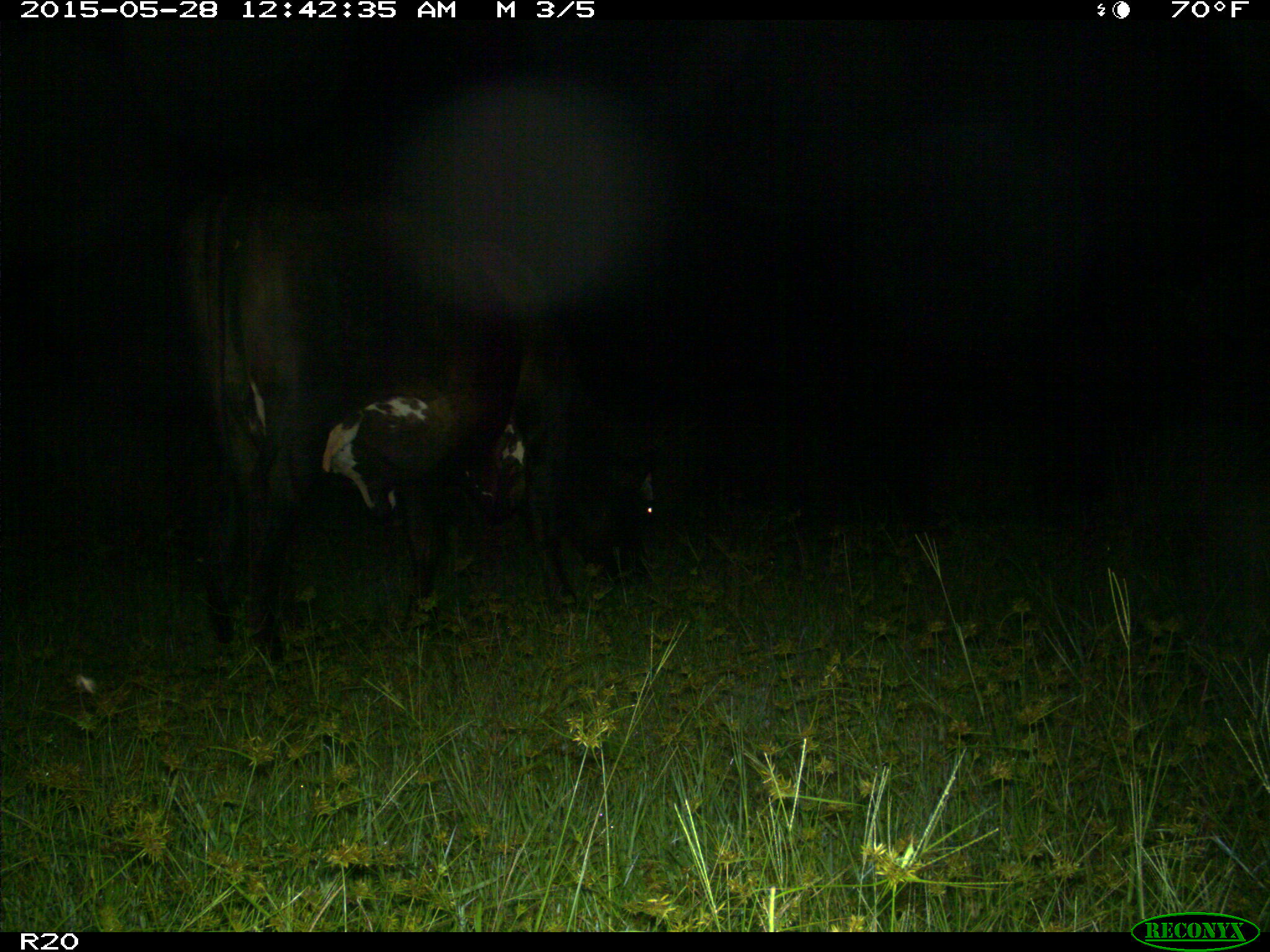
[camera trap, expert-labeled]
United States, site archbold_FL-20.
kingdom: Animalia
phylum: Chordata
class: Mammalia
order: Artiodactyla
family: Bovidae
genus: Bos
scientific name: Bos taurus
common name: domestic cow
Bos taurus (domestic cow).